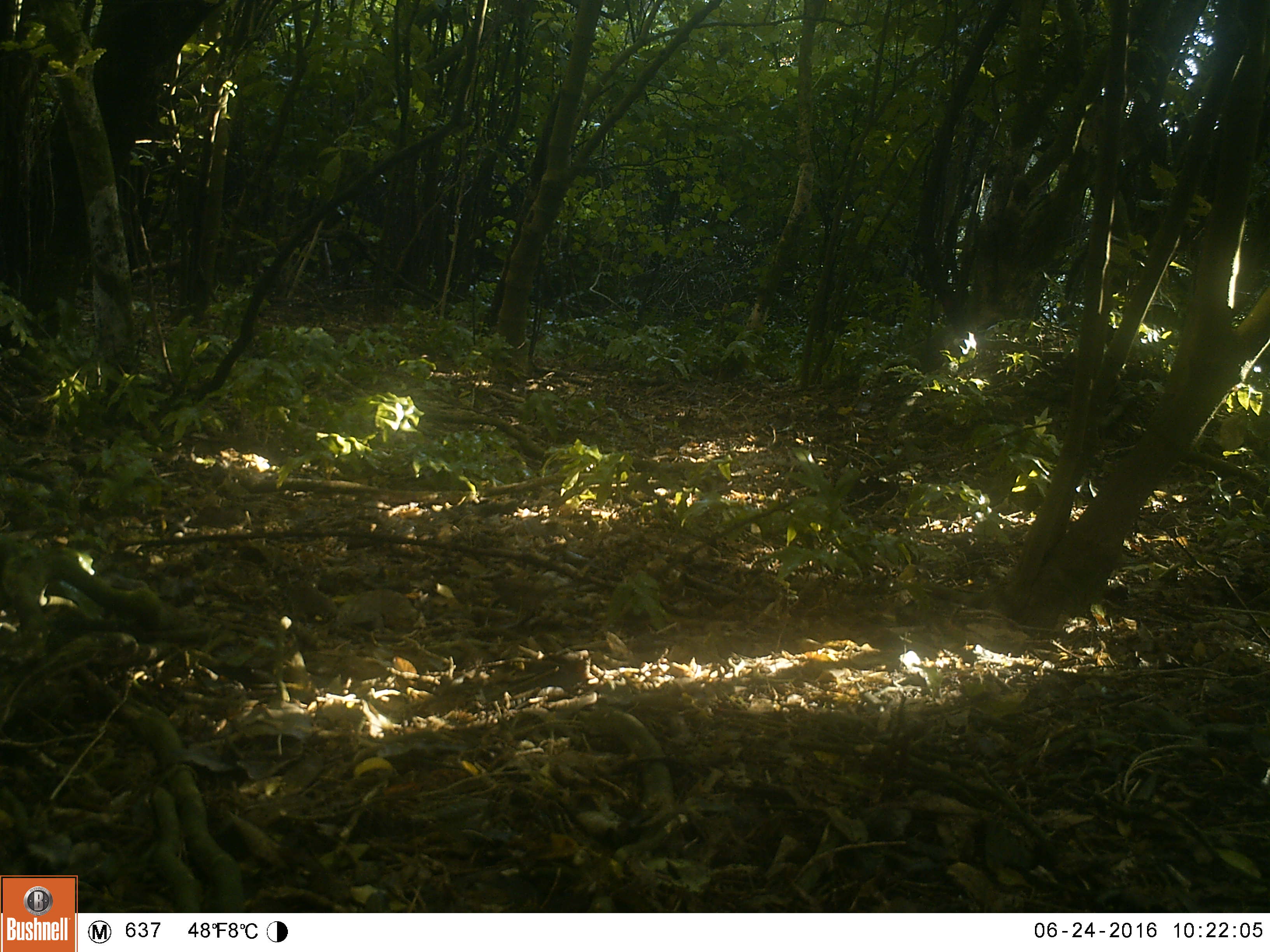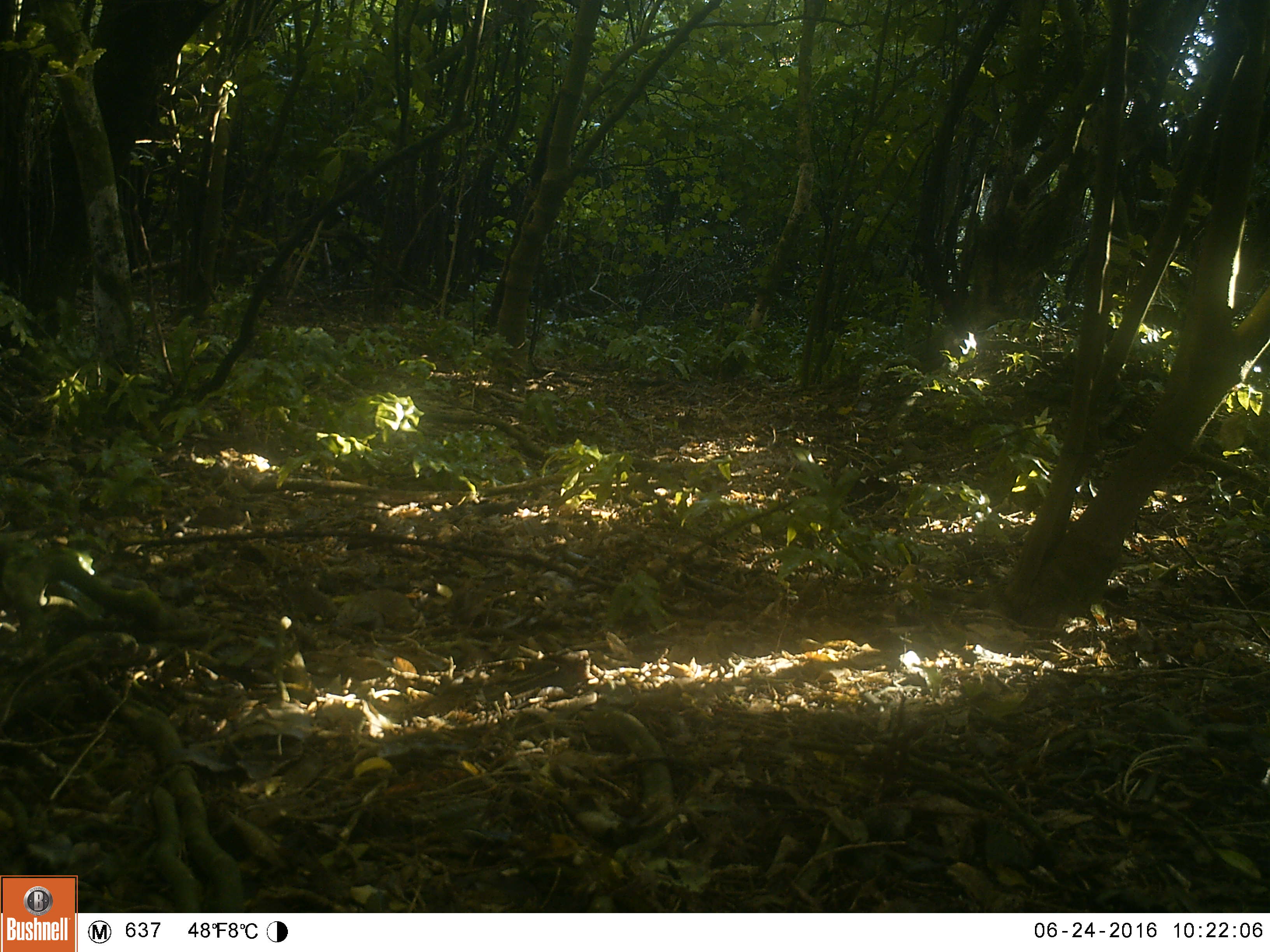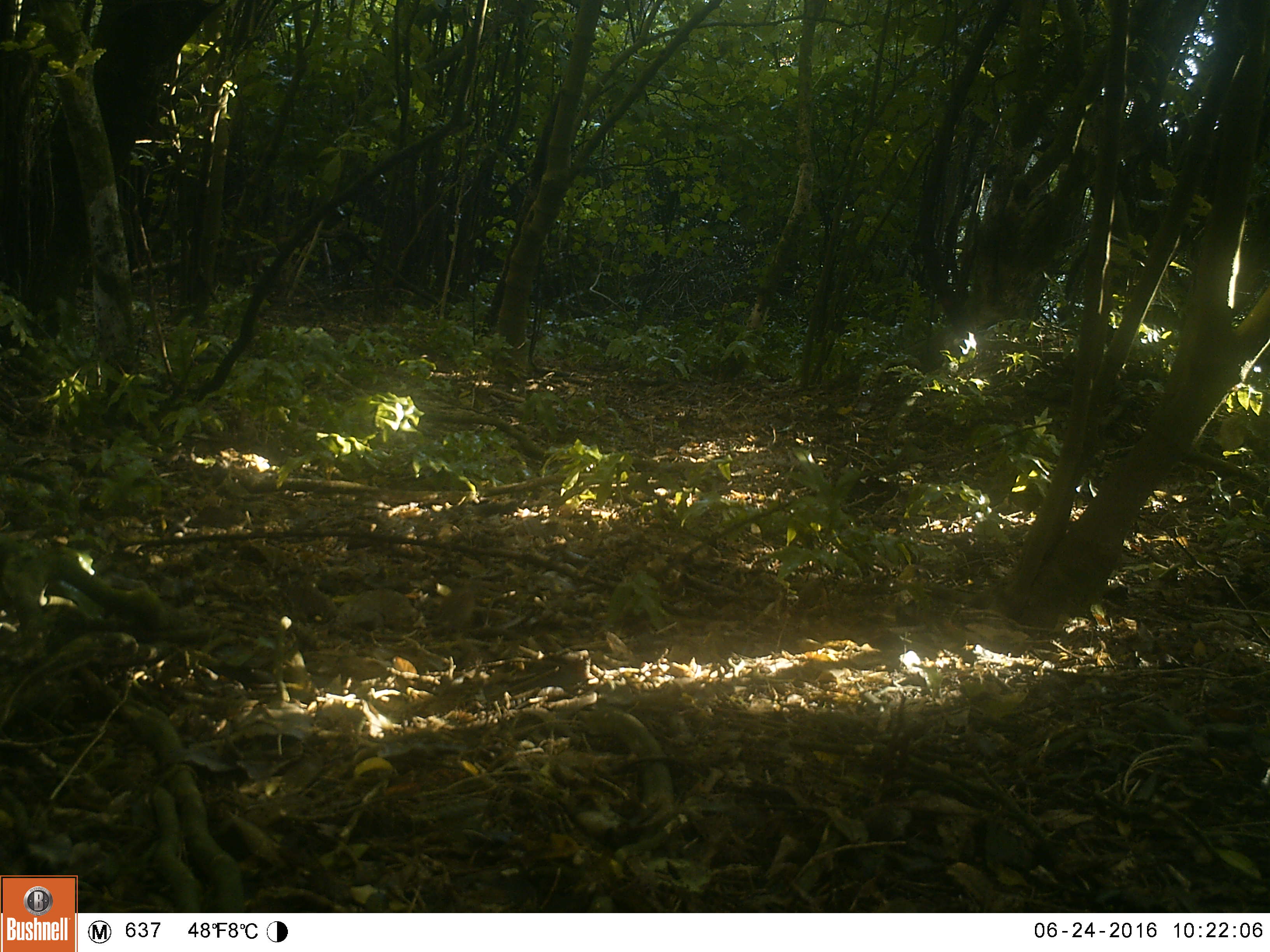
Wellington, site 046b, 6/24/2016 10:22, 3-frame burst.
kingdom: Animalia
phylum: Chordata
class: Aves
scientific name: Aves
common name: bird